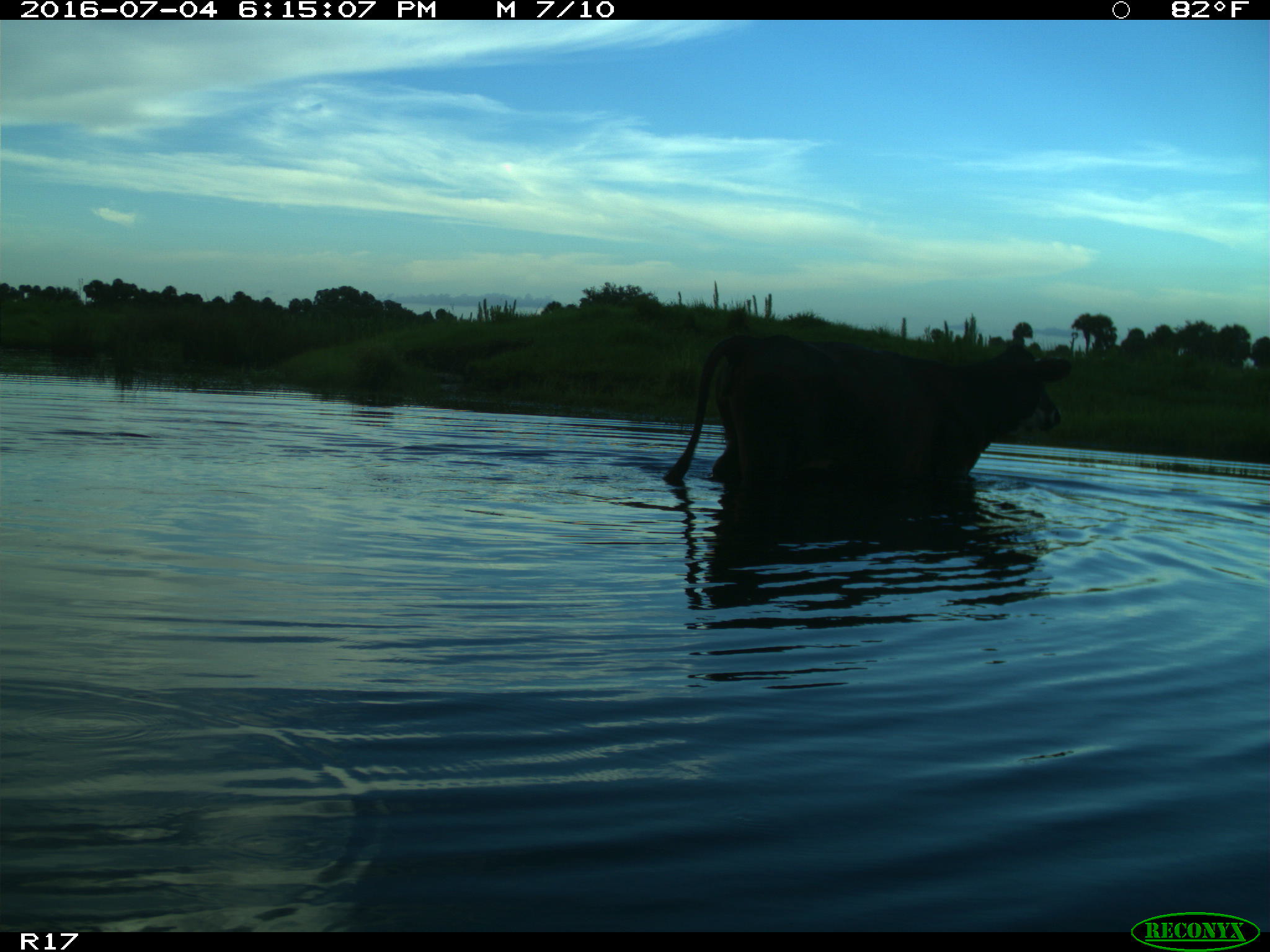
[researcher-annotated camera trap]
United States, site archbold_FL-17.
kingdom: Animalia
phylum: Chordata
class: Mammalia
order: Artiodactyla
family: Bovidae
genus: Bos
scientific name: Bos taurus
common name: domestic cow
Bos taurus (domestic cow).